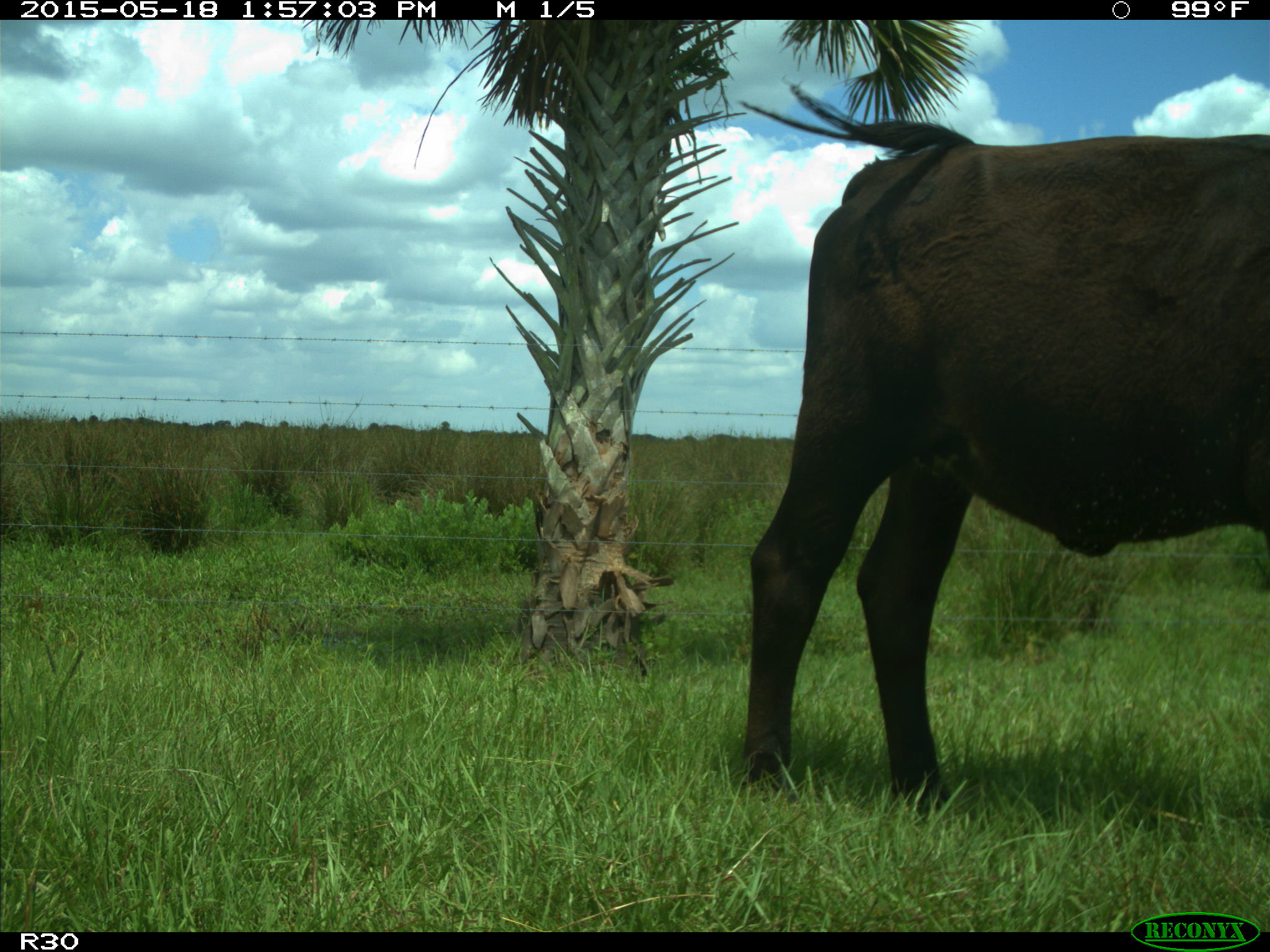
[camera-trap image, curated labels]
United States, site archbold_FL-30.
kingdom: Animalia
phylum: Chordata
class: Mammalia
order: Artiodactyla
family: Bovidae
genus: Bos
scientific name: Bos taurus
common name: domestic cow